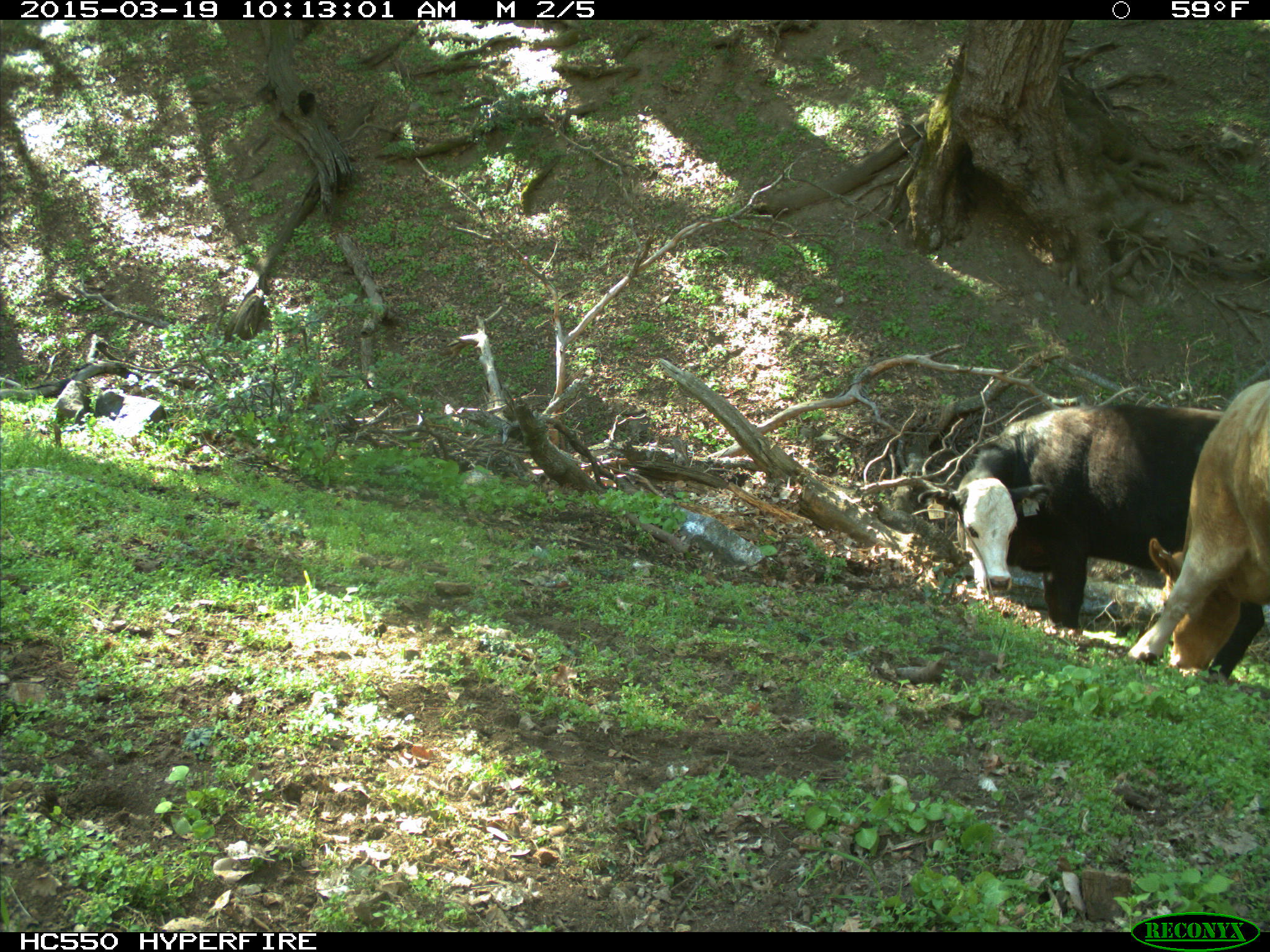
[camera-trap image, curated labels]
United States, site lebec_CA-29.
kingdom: Animalia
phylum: Chordata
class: Mammalia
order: Artiodactyla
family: Bovidae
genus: Bos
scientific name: Bos taurus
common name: domestic cow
Bos taurus (domestic cow).